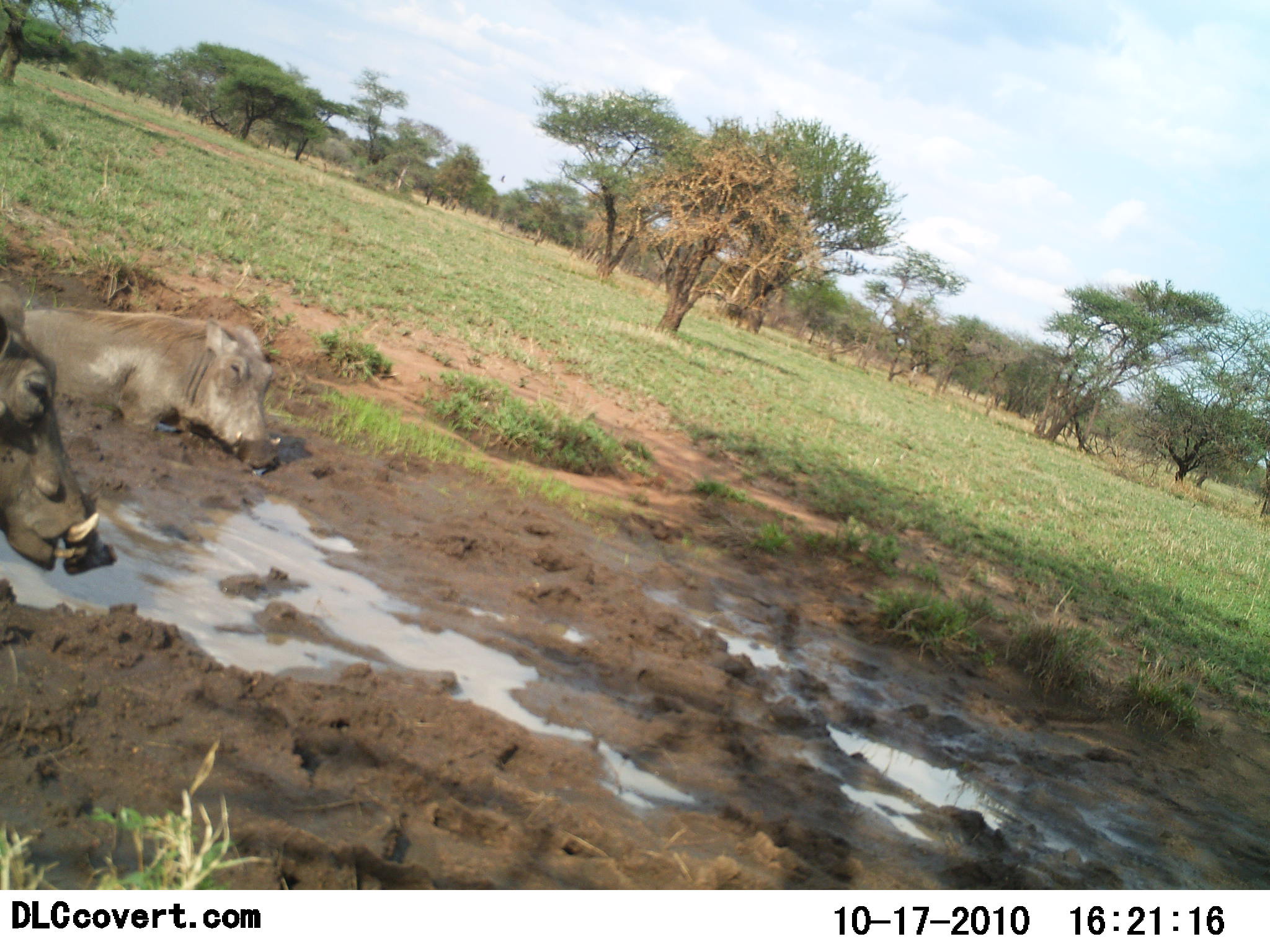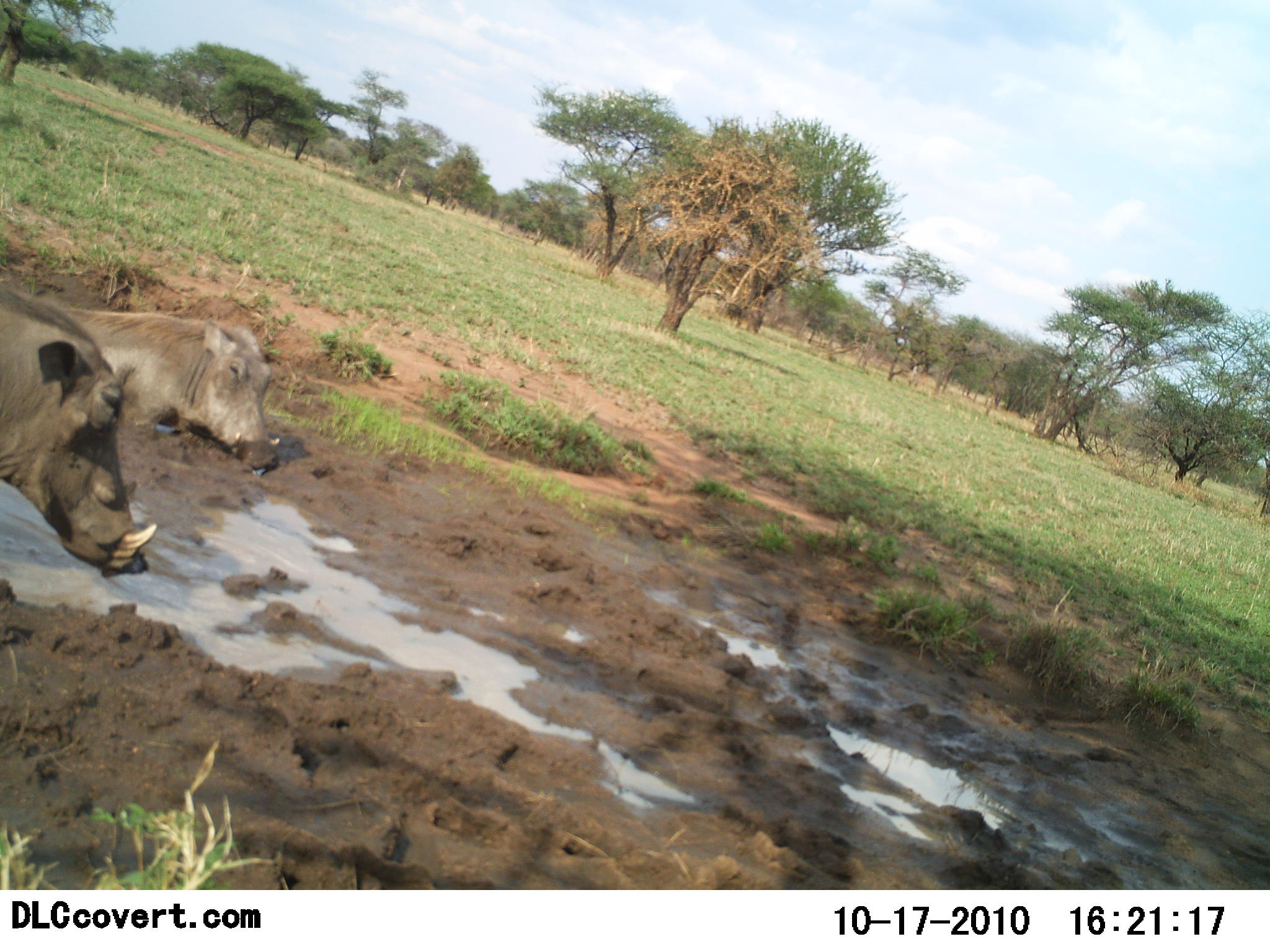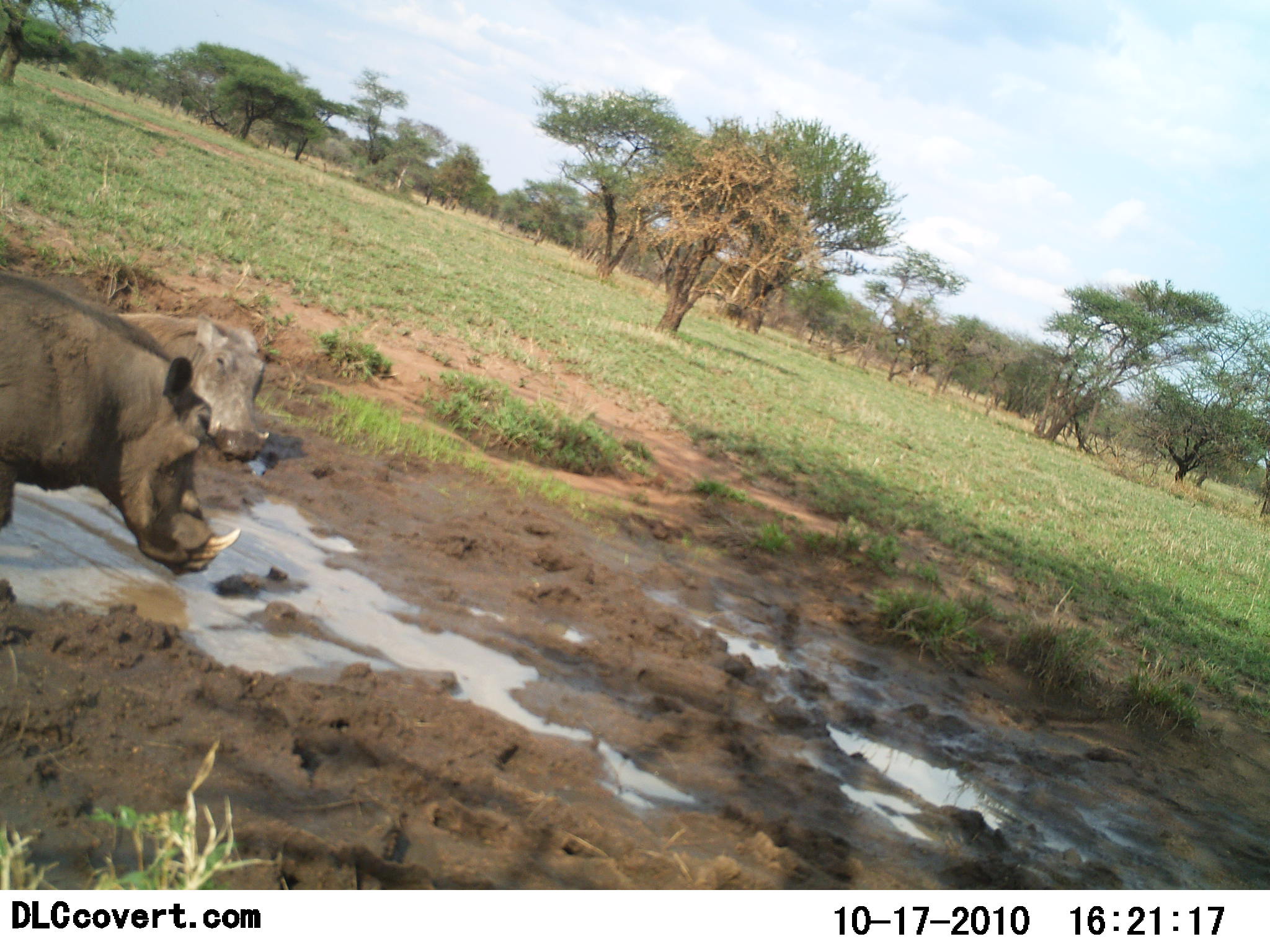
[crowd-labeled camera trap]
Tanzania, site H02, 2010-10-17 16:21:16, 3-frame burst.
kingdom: Animalia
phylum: Chordata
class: Mammalia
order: Artiodactyla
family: Suidae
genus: Phacochoerus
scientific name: Phacochoerus africanus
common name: warthog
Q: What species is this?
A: Warthog (Phacochoerus africanus).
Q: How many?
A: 2.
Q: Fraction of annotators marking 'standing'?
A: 22%.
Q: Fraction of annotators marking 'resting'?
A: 94%.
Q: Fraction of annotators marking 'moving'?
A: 56%.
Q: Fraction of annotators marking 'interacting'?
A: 0%.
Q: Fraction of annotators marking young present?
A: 0%.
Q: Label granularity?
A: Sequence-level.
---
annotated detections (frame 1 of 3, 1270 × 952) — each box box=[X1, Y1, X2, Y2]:
animal: box=[23, 307, 283, 478]; box=[0, 281, 117, 576]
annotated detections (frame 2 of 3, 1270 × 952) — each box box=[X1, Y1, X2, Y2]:
animal: box=[0, 287, 159, 580]; box=[59, 309, 281, 478]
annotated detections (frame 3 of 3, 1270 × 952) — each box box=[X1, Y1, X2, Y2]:
animal: box=[0, 275, 242, 577]; box=[116, 311, 273, 464]